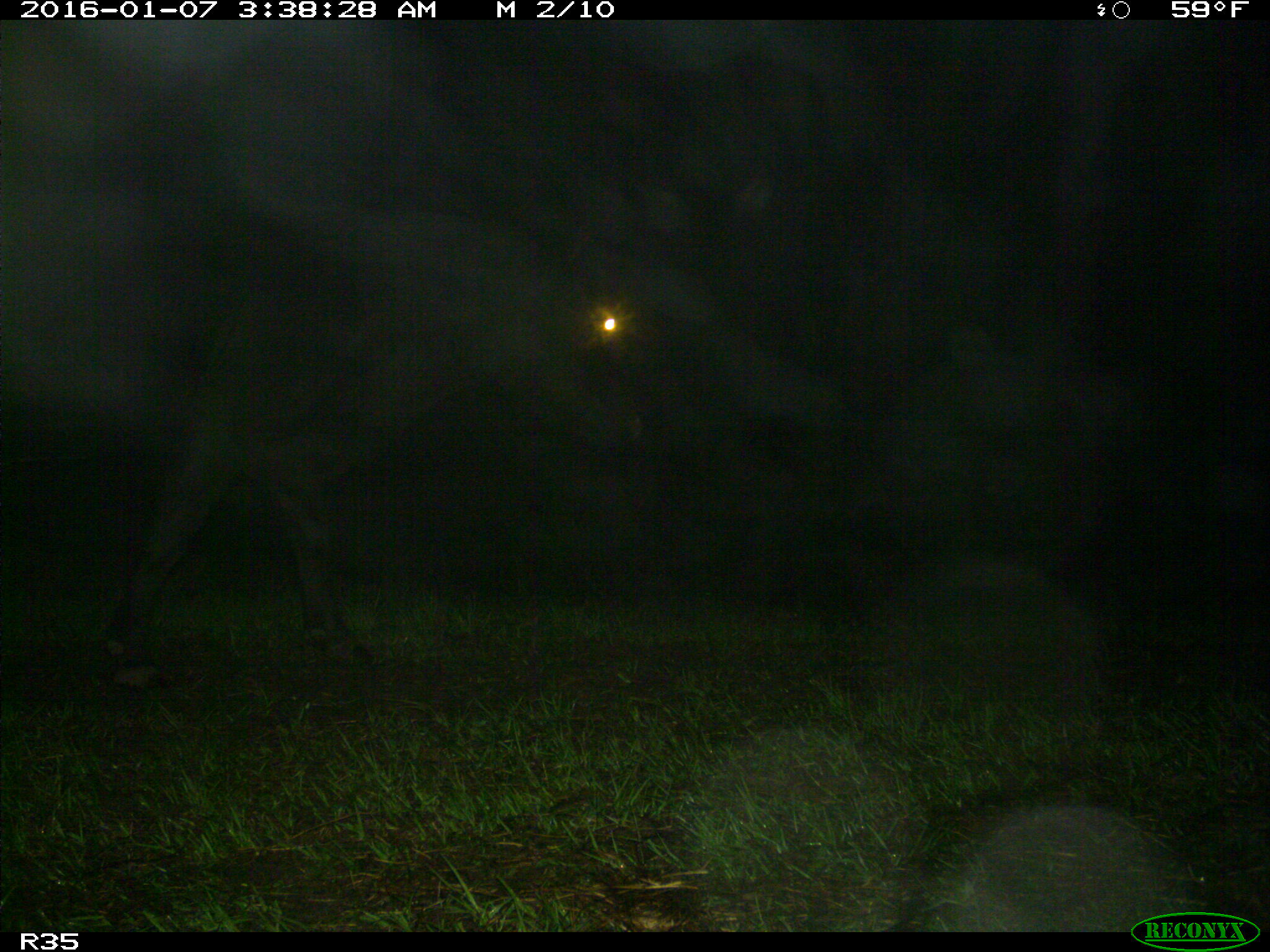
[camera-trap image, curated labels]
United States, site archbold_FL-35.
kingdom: Animalia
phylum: Chordata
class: Mammalia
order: Artiodactyla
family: Bovidae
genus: Bos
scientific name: Bos taurus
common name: domestic cow